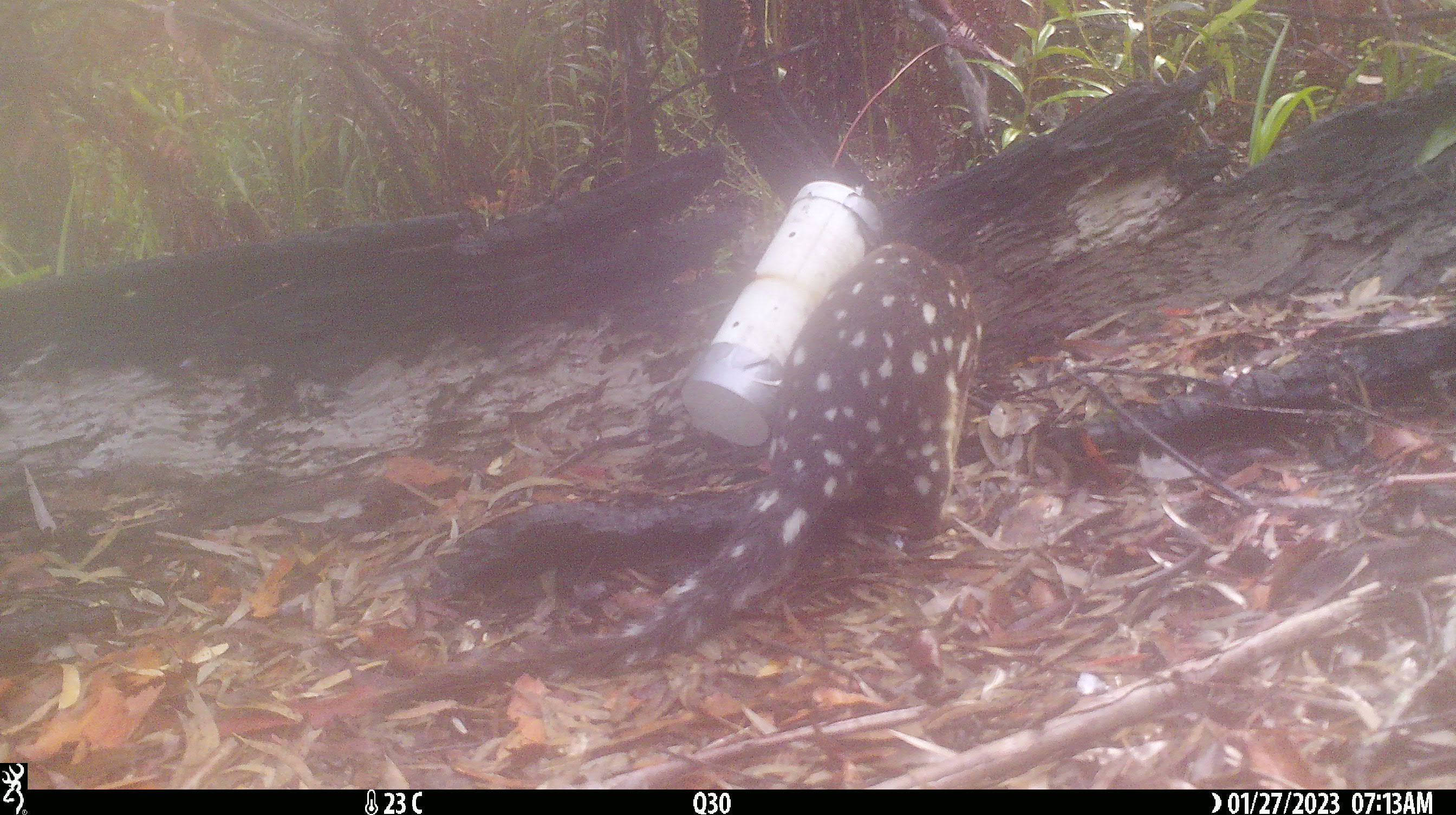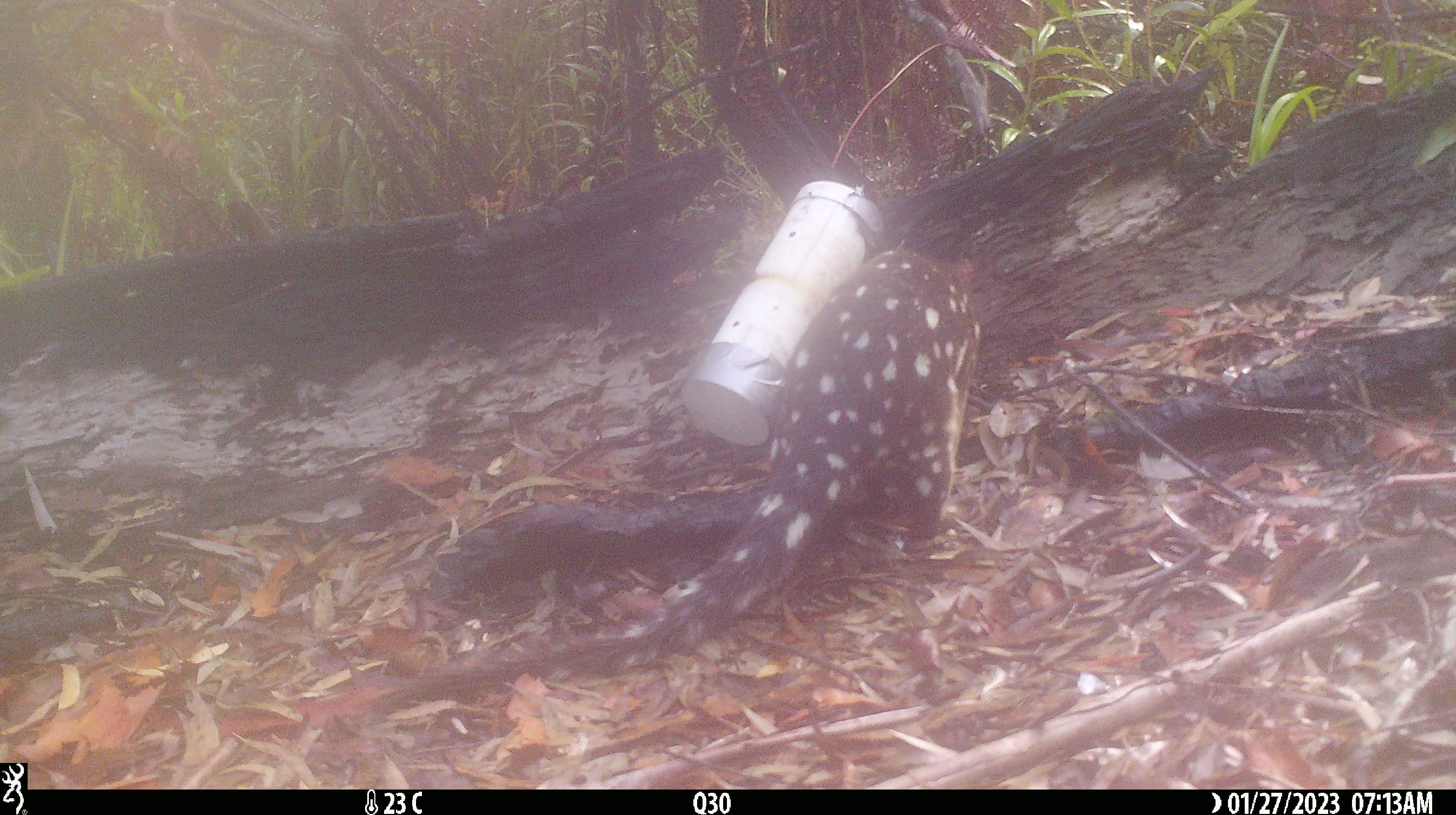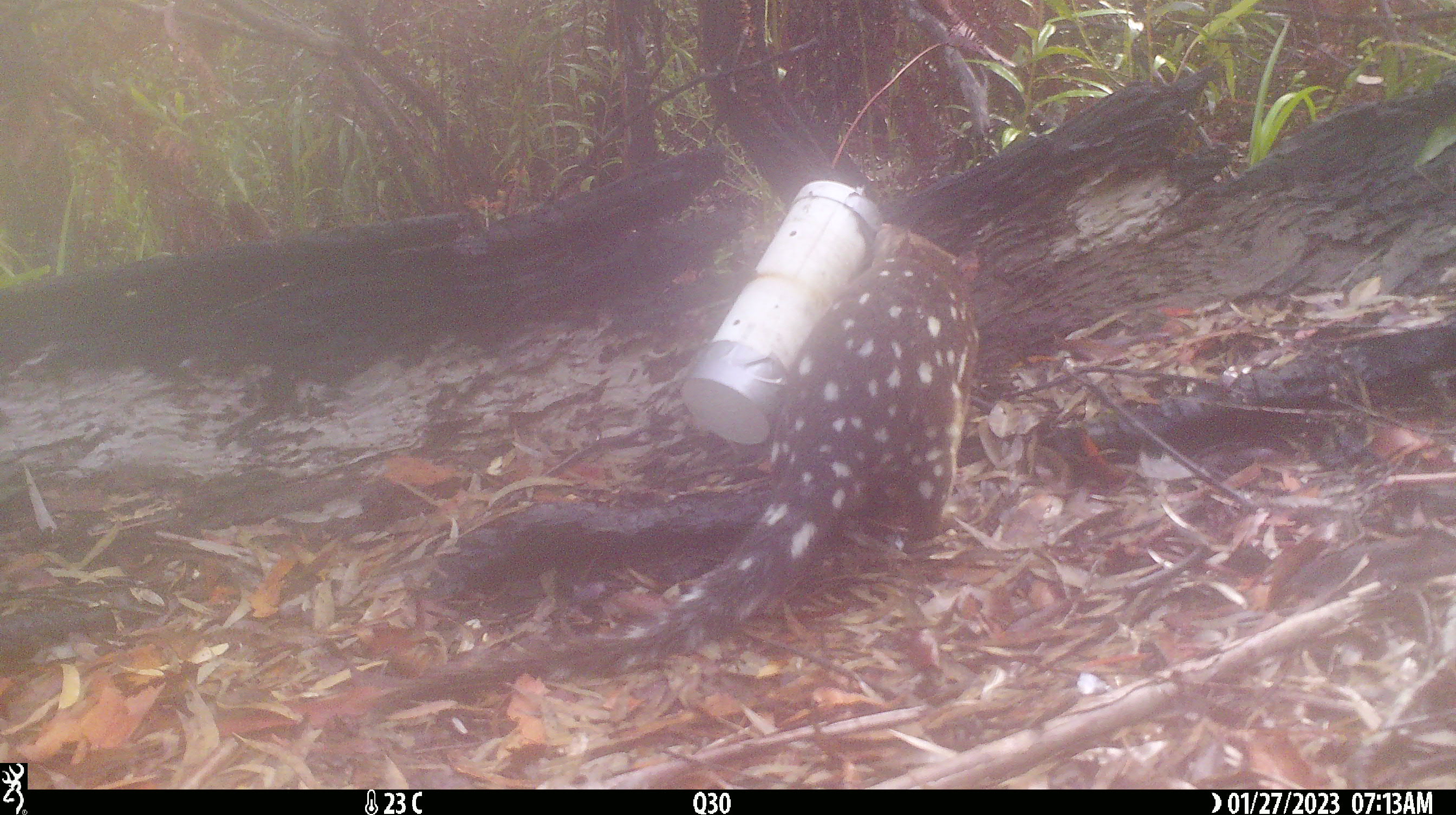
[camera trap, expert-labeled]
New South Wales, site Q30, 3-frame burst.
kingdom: Animalia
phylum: Chordata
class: Mammalia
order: Dasyuromorphia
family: Dasyuridae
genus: Dasyurus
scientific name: Dasyurus maculatus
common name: spotted-tailed quoll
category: quoll